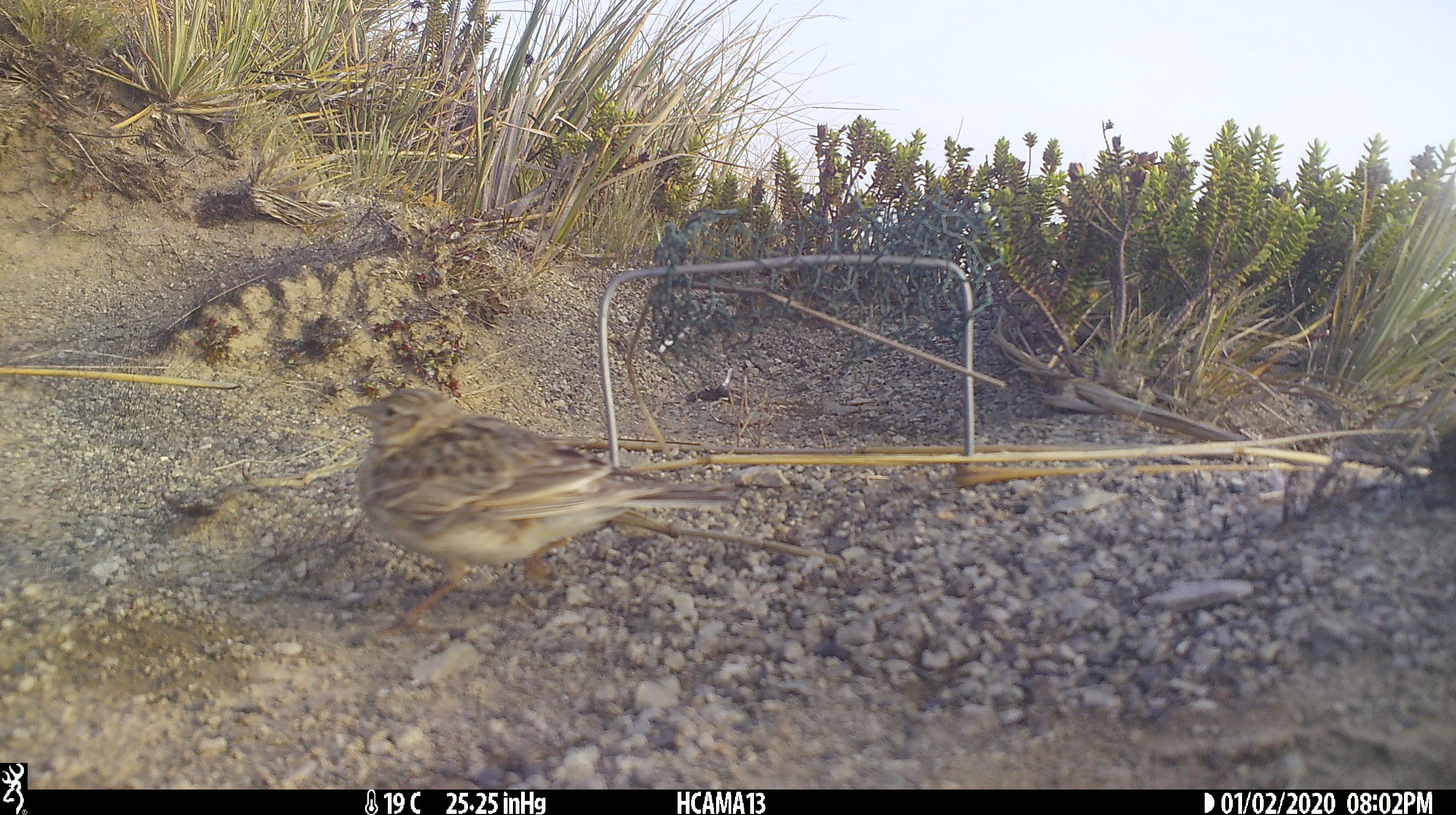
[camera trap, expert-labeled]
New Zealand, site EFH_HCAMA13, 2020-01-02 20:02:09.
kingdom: Animalia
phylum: Chordata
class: Aves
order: Passeriformes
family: Motacillidae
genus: Anthus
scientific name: Anthus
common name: pipit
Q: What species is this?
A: Pipit (Anthus).